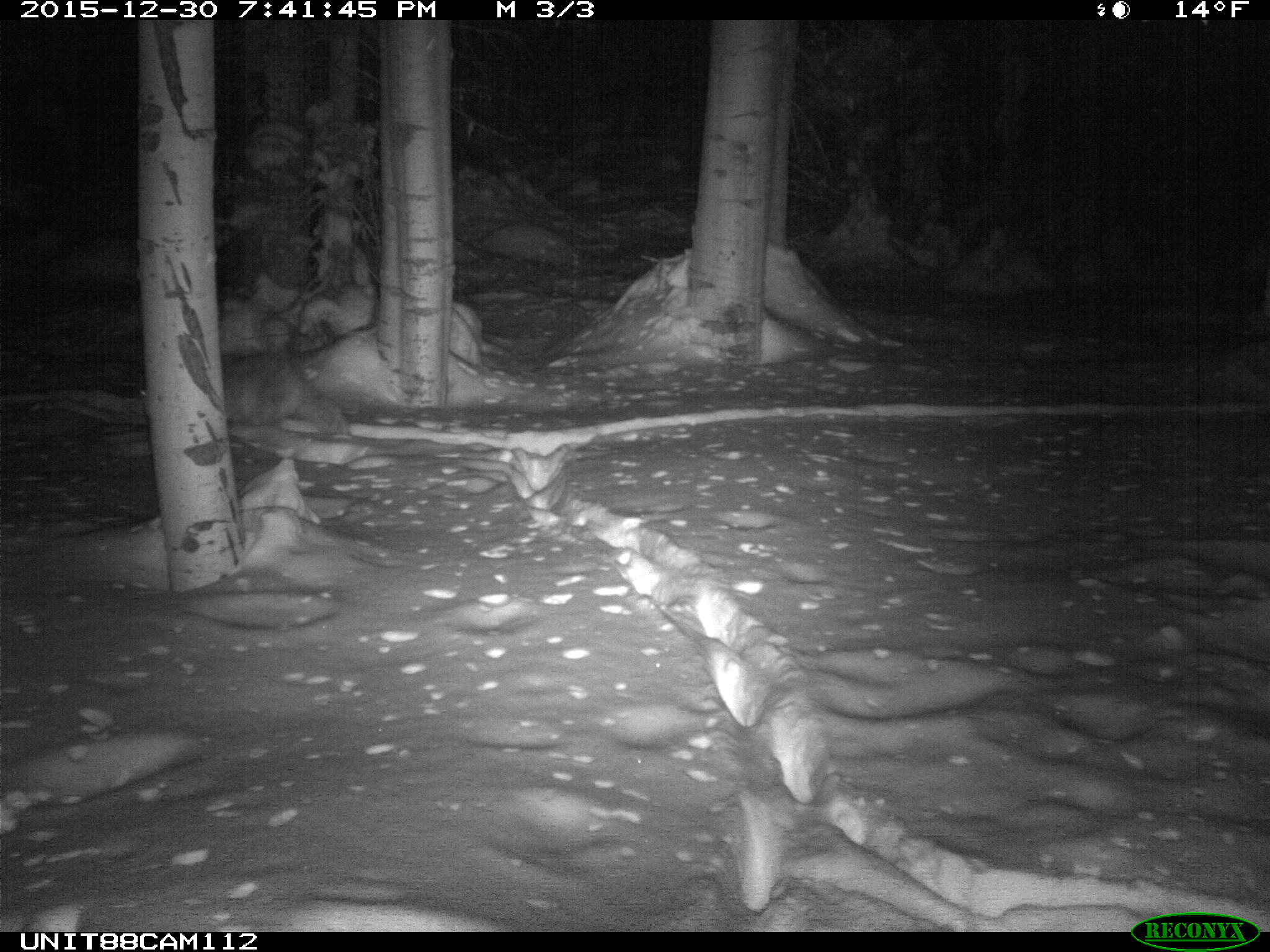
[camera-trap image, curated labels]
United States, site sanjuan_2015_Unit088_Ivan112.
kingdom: Animalia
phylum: Chordata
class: Mammalia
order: Carnivora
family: Canidae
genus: Canis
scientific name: Canis latrans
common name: coyote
Canis latrans (coyote).